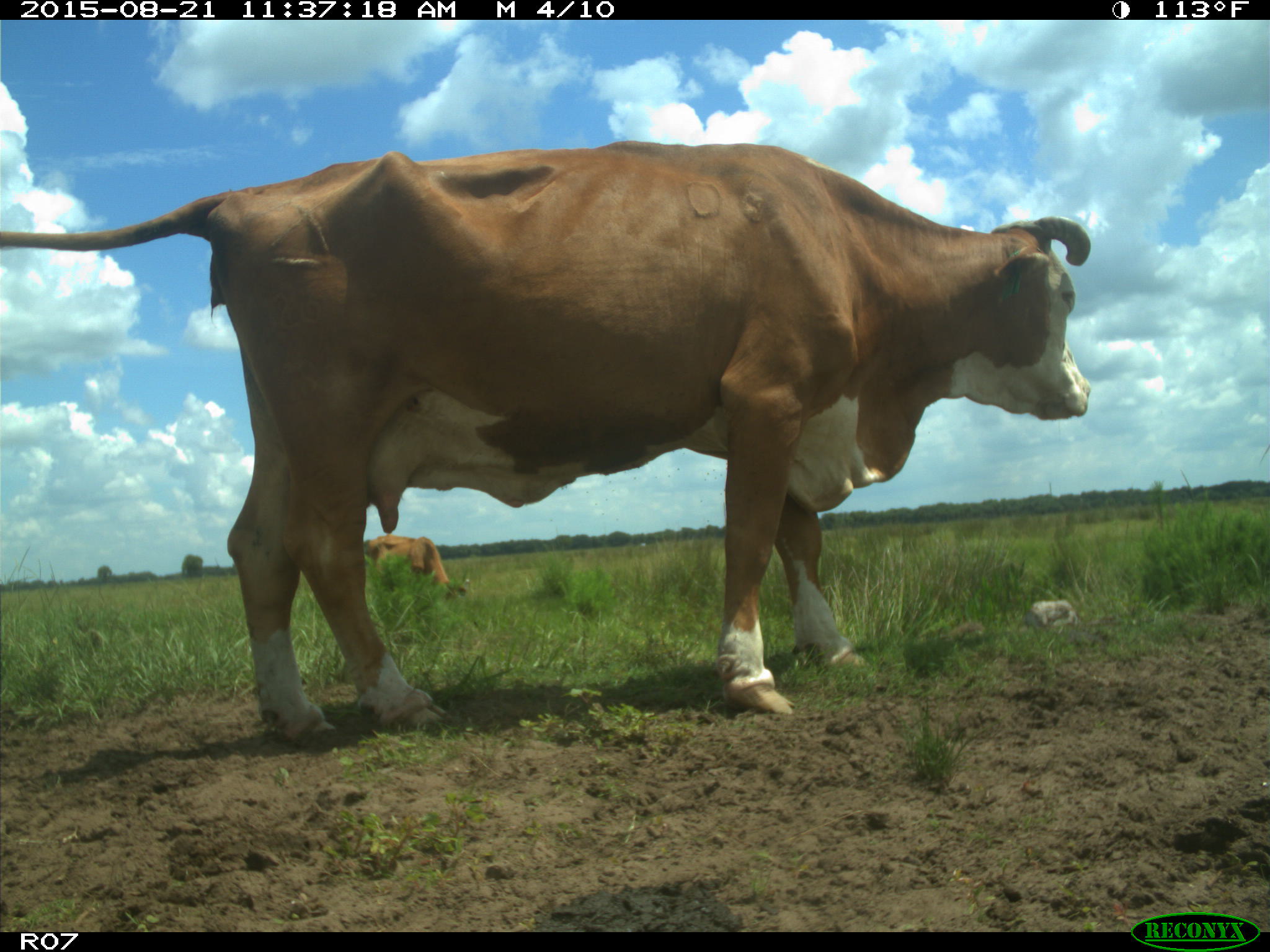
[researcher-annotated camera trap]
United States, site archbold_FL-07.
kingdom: Animalia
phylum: Chordata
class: Mammalia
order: Artiodactyla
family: Bovidae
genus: Bos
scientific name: Bos taurus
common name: domestic cow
Bos taurus (domestic cow).